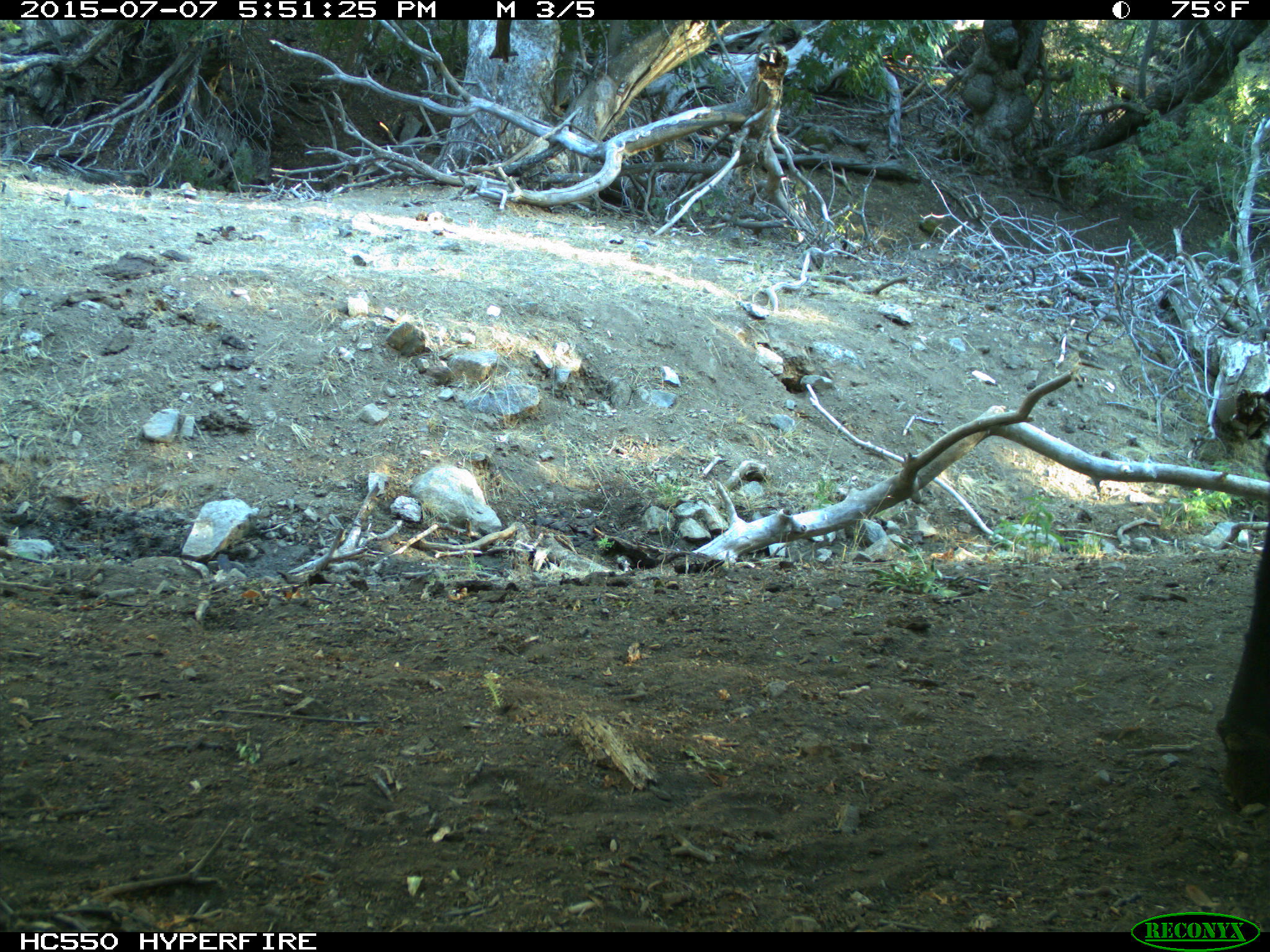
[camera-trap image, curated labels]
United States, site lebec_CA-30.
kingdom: Animalia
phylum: Chordata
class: Mammalia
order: Artiodactyla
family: Bovidae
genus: Bos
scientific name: Bos taurus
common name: domestic cow